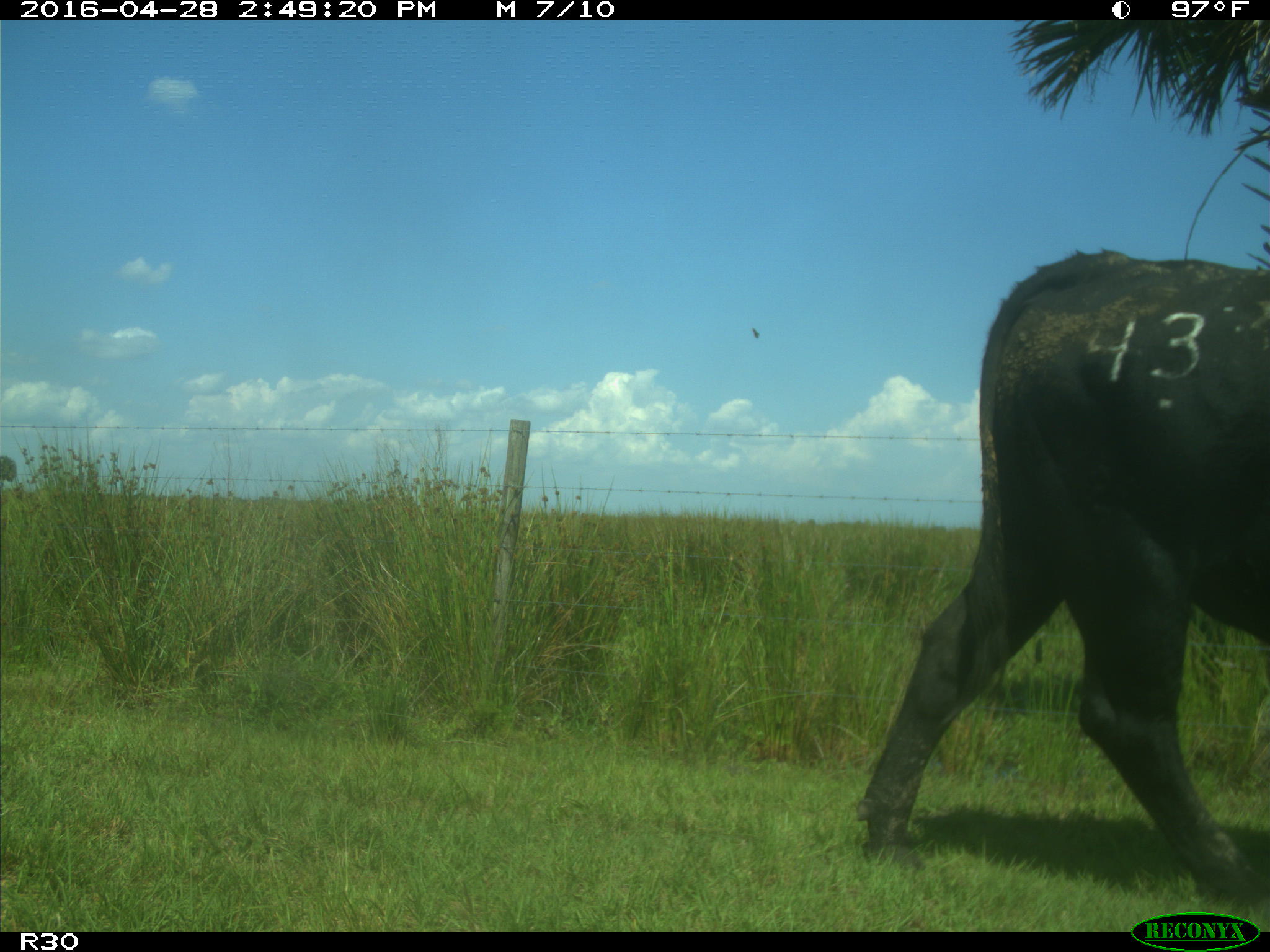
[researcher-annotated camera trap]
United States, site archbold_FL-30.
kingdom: Animalia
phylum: Chordata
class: Mammalia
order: Artiodactyla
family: Bovidae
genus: Bos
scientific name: Bos taurus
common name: domestic cow